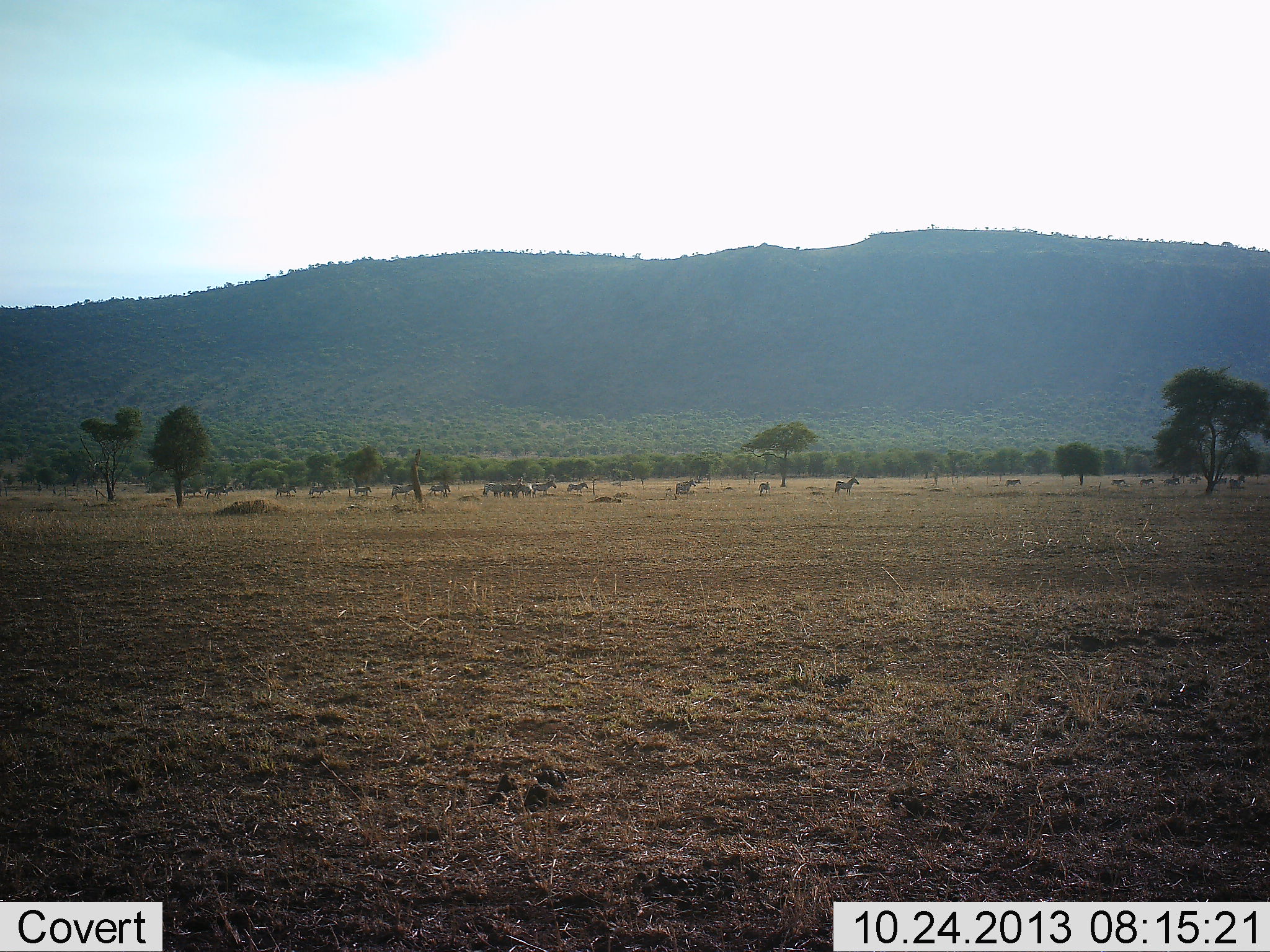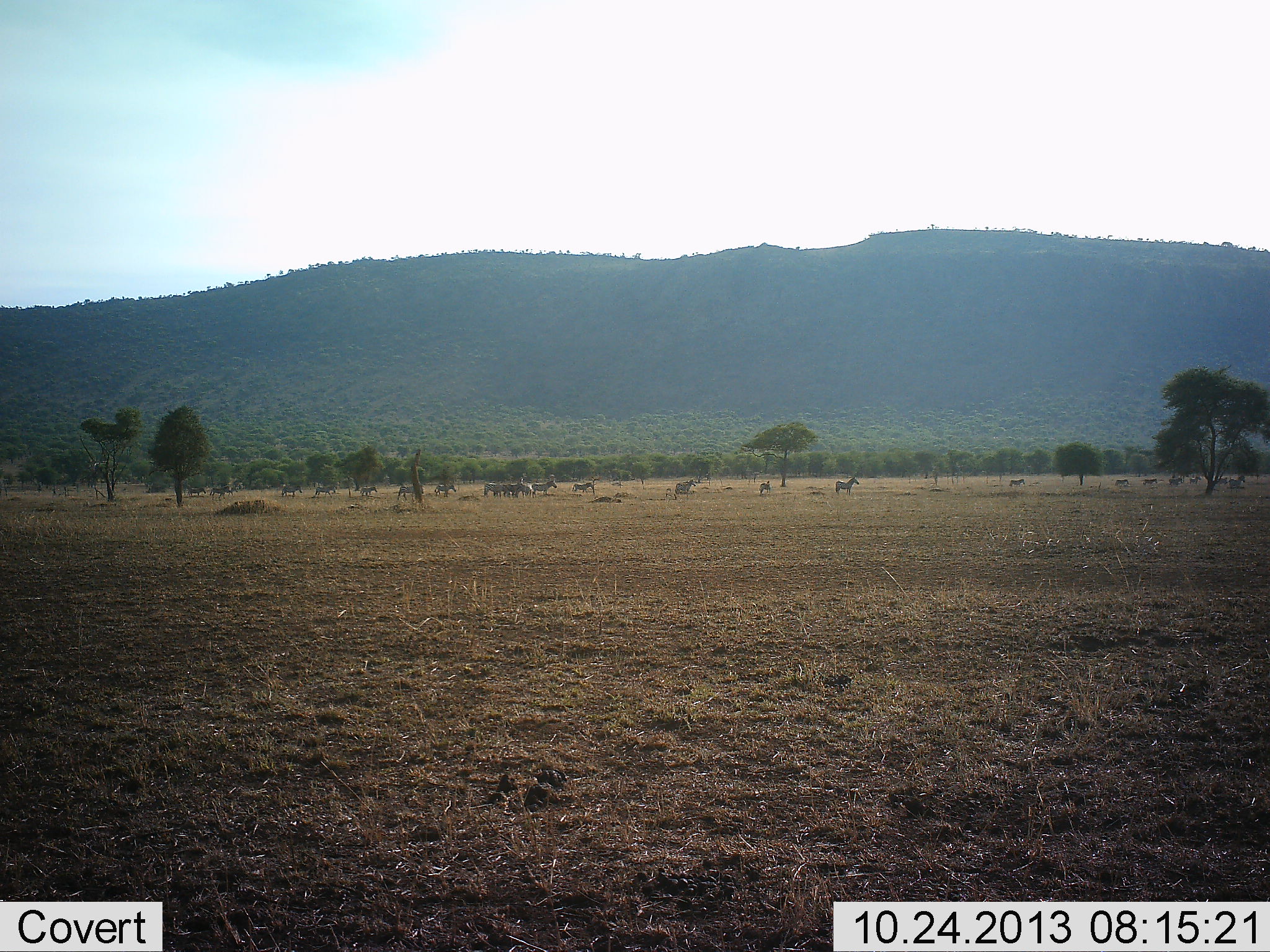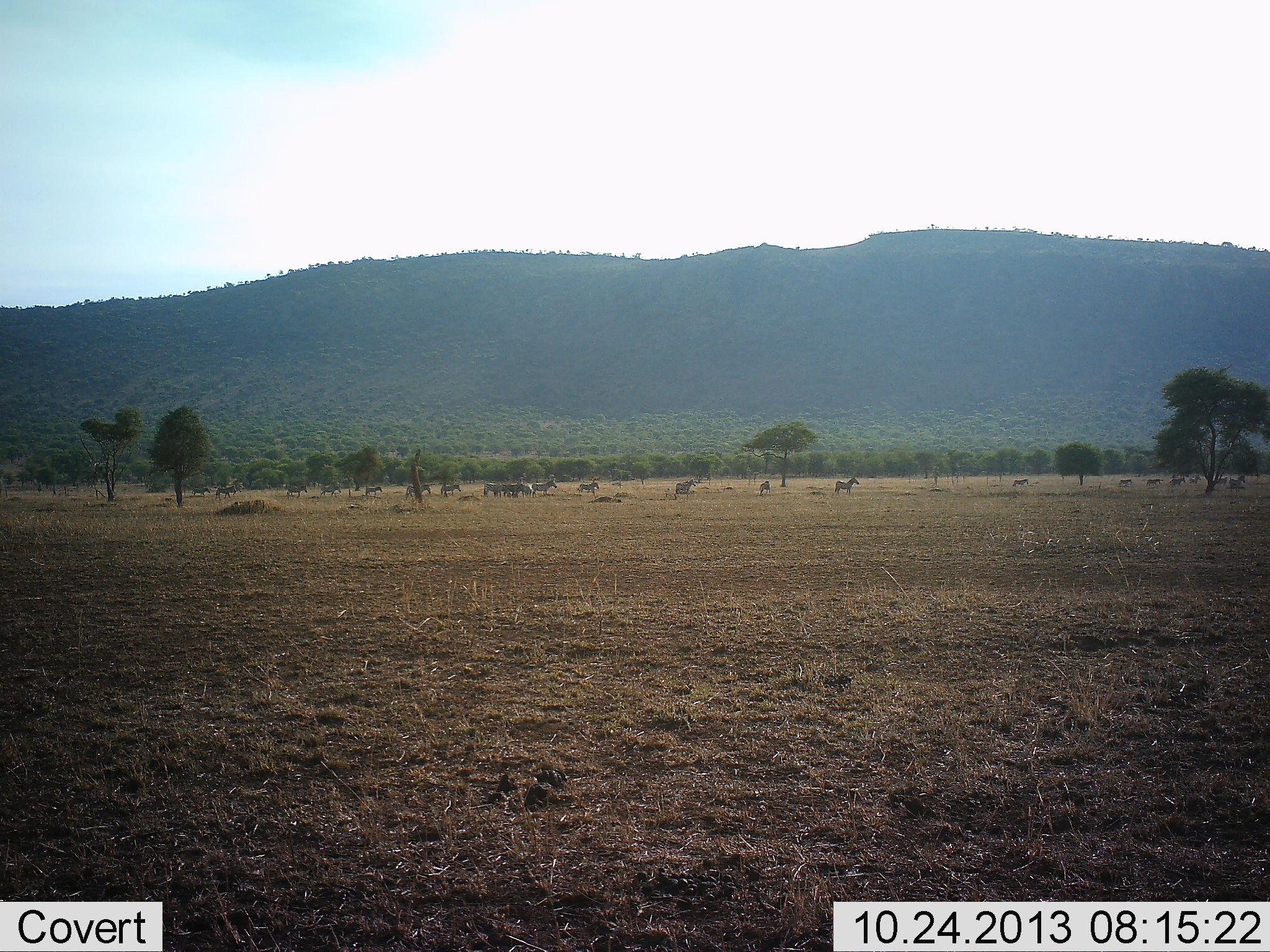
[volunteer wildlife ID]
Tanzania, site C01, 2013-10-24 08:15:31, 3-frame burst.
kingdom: Animalia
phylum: Chordata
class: Mammalia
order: Perissodactyla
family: Equidae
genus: Equus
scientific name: Equus quagga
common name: plains zebra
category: zebra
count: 11-50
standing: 40%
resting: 0%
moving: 90%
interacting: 10%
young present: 0%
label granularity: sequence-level